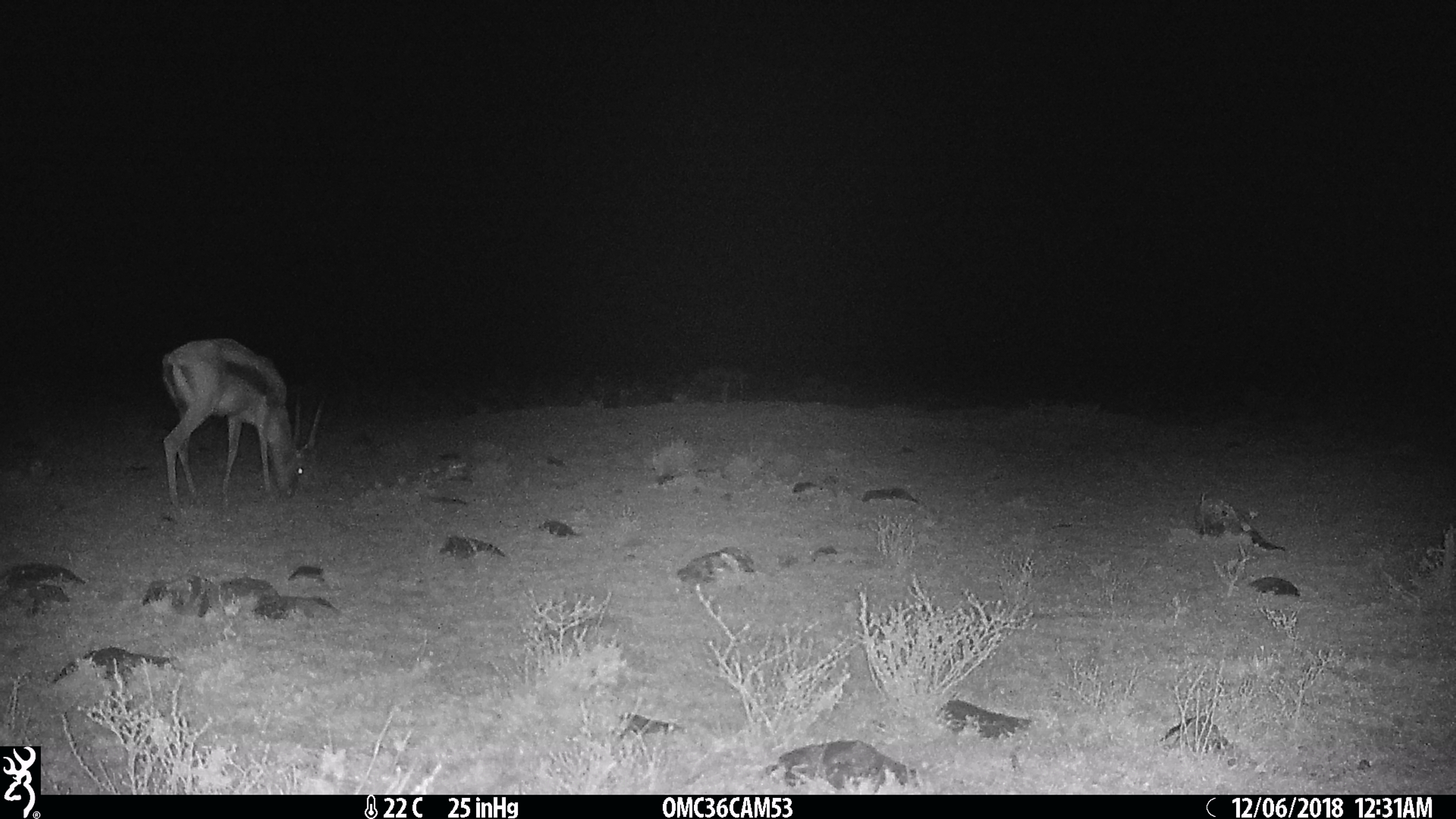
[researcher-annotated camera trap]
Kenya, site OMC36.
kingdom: Animalia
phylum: Chordata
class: Mammalia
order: Artiodactyla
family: Bovidae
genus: Nanger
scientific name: Nanger granti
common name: grant's gazelle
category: gazelle grants